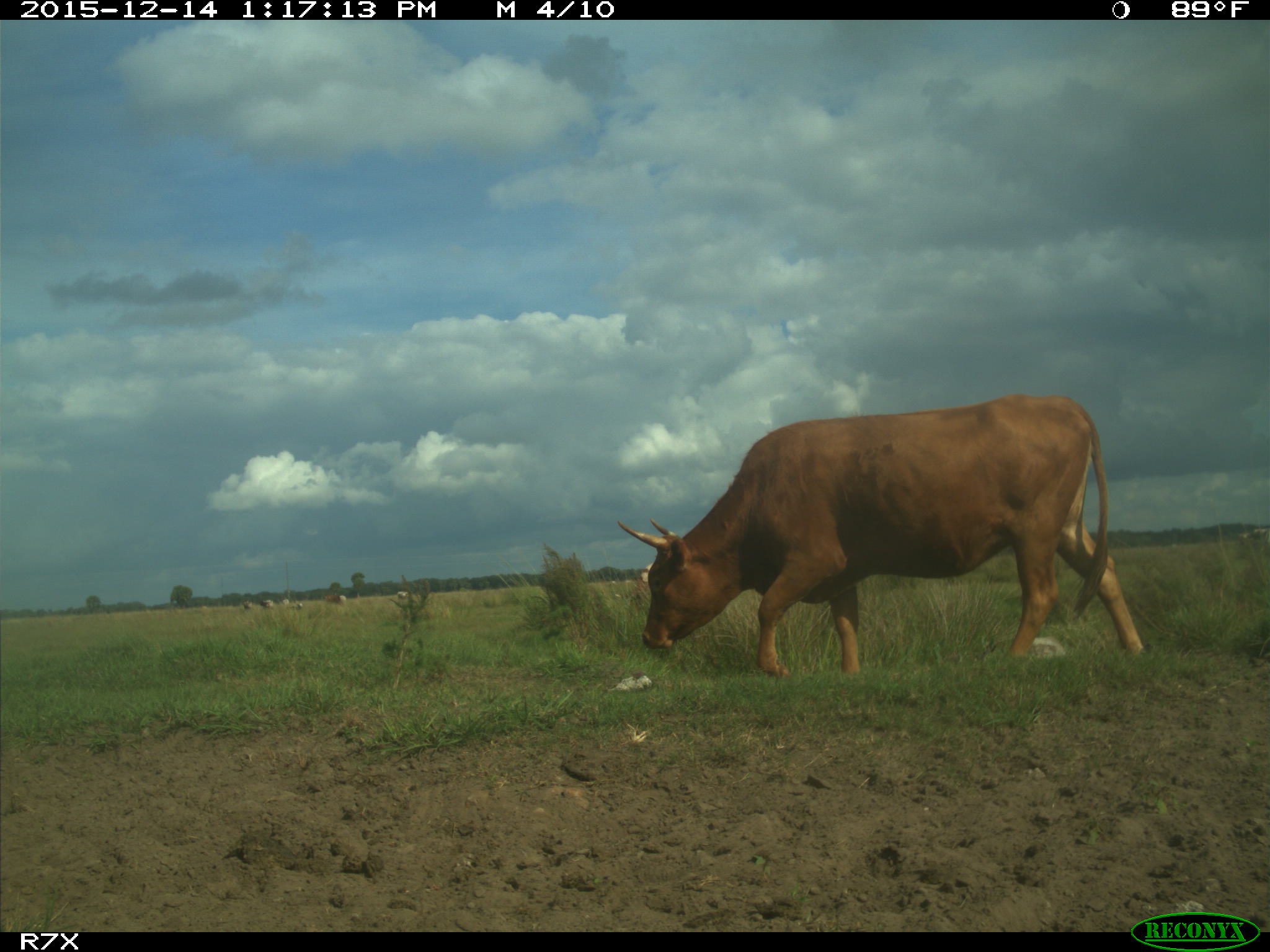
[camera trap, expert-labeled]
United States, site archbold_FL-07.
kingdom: Animalia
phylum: Chordata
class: Mammalia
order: Artiodactyla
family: Bovidae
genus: Bos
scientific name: Bos taurus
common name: domestic cow